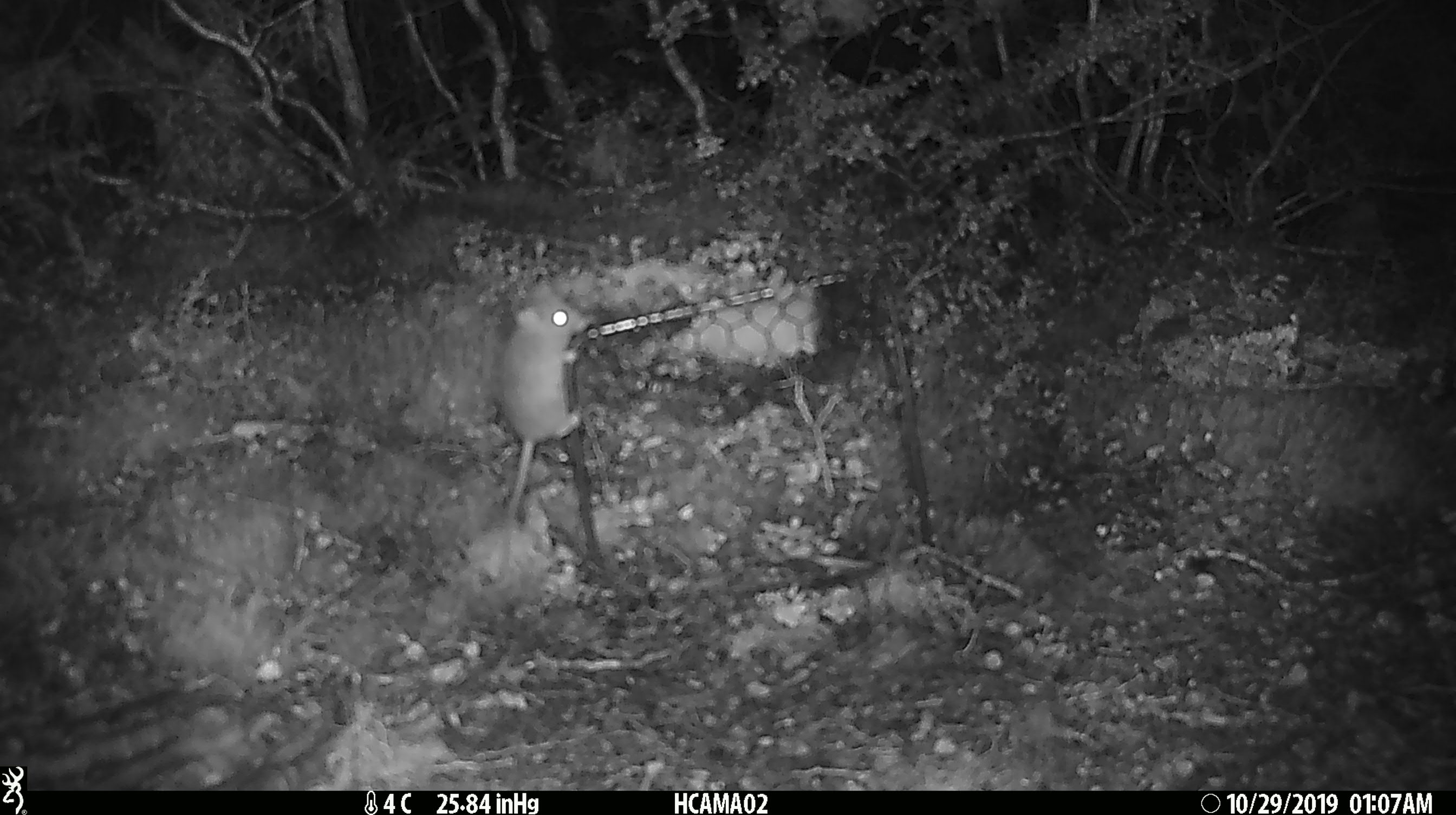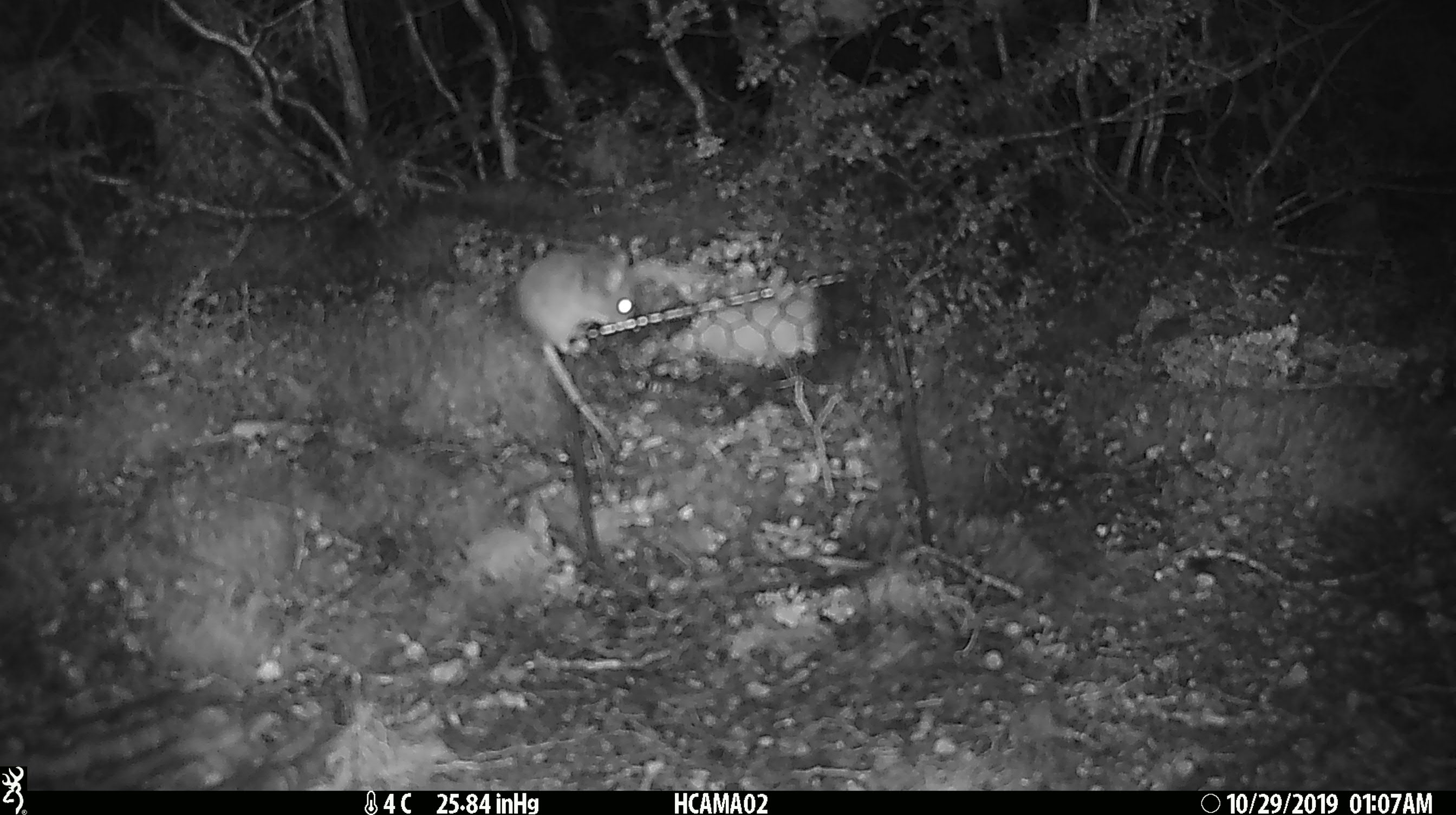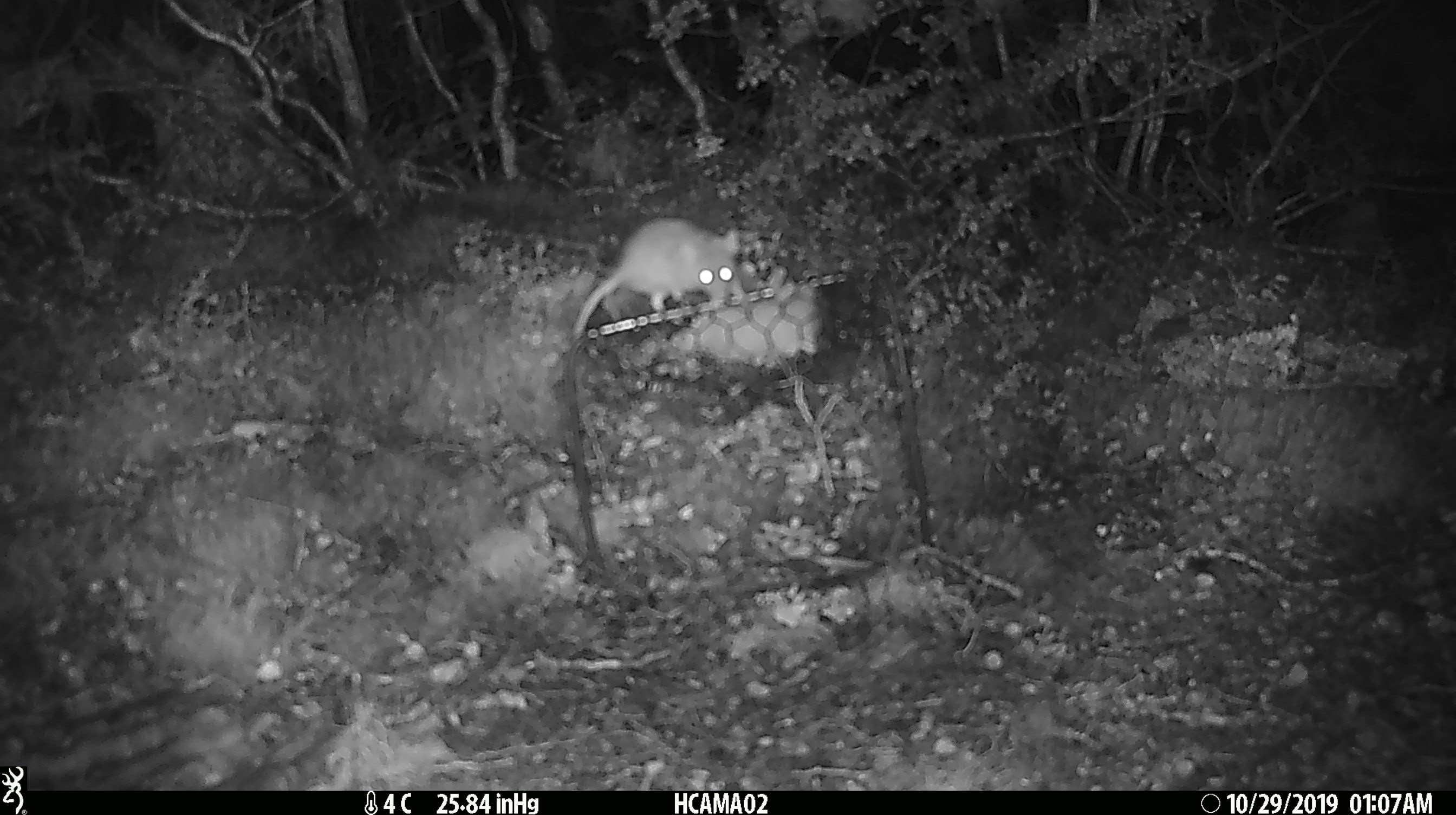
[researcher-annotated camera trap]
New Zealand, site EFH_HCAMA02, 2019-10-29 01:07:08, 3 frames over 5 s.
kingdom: Animalia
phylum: Chordata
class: Mammalia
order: Rodentia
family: Muridae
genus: Mus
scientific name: Mus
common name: mouse